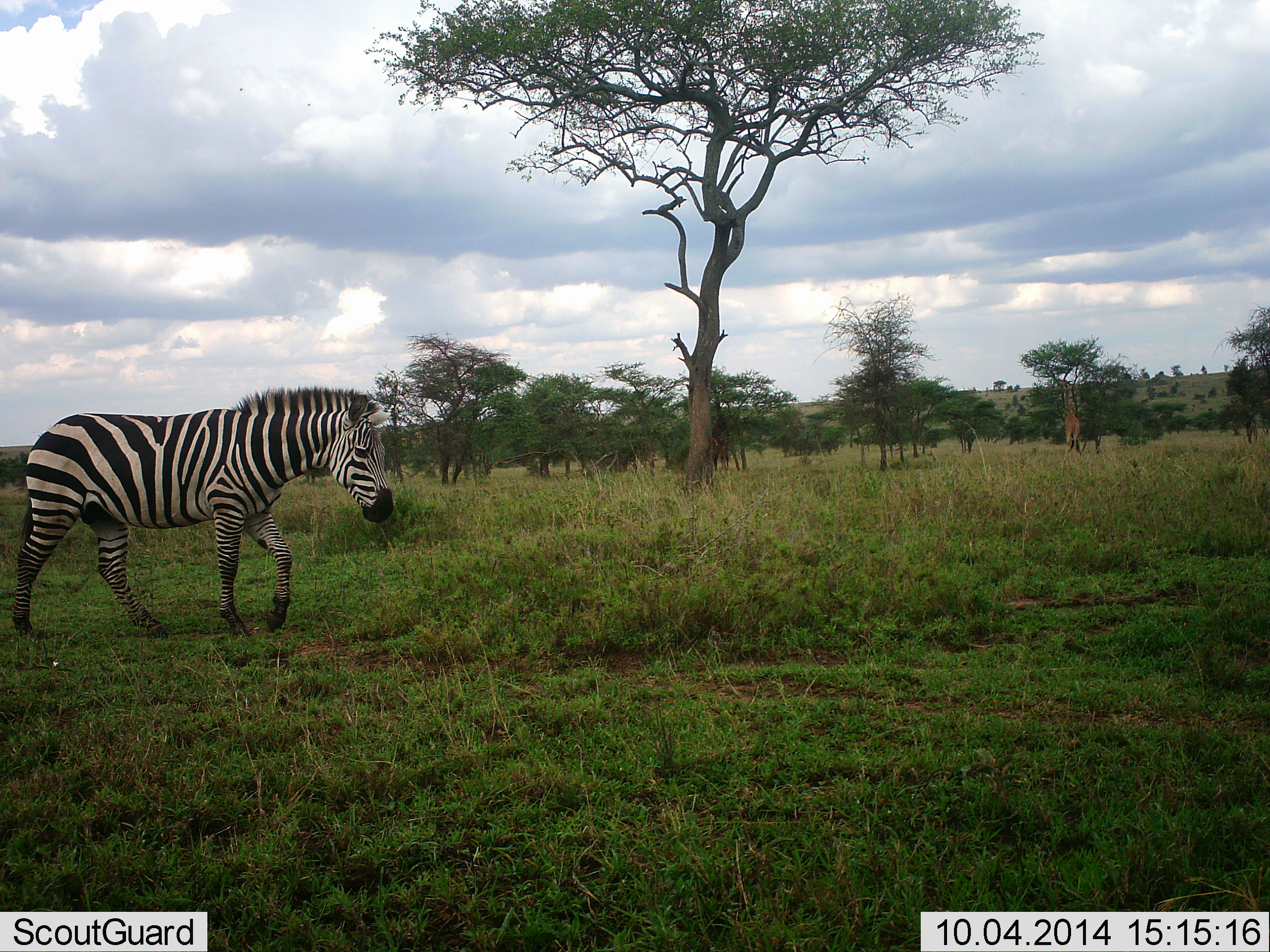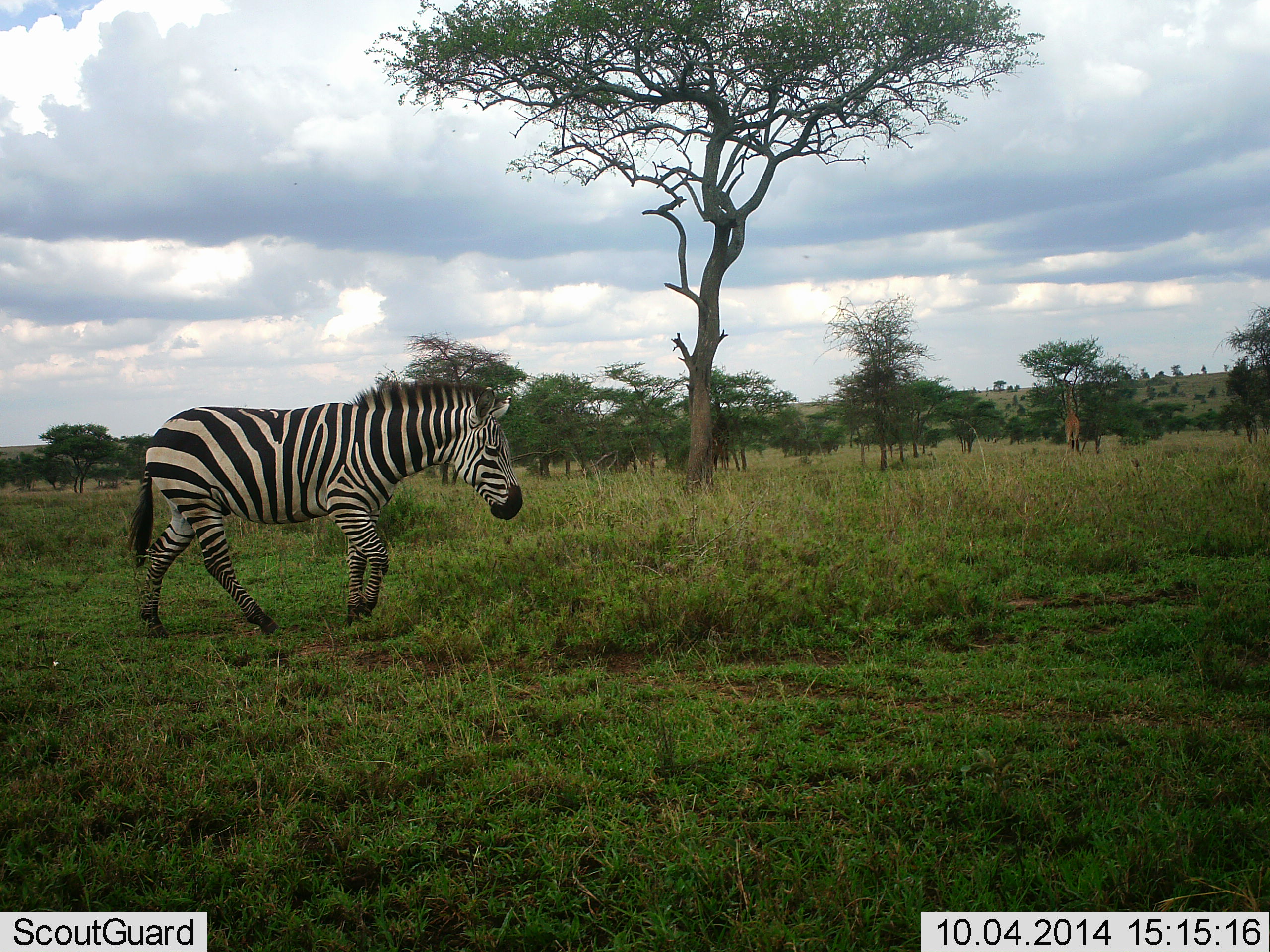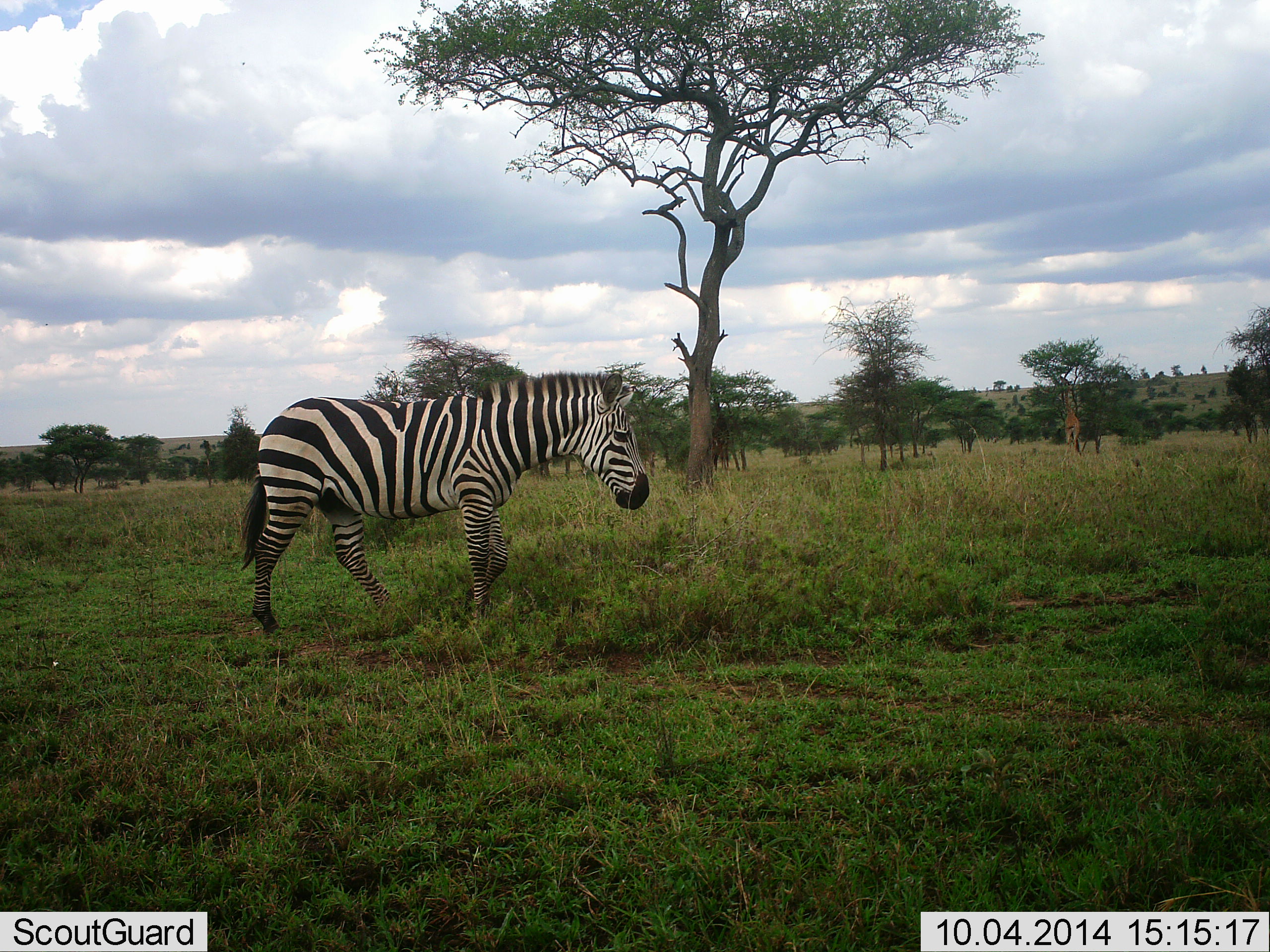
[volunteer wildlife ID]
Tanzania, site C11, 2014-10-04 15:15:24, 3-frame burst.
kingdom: Animalia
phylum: Chordata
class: Mammalia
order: Artiodactyla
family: Giraffidae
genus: Giraffa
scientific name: Giraffa camelopardalis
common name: giraffe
Giraffe (Giraffa camelopardalis), count 1. Behavior (volunteer vote fractions): standing 33%, resting 0%, moving 11%, interacting 0%. Young present (vote fraction): 0%. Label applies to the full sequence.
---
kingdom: Animalia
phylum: Chordata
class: Mammalia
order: Perissodactyla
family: Equidae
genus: Equus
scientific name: Equus quagga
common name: plains zebra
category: zebra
Zebra (plains zebra) (Equus quagga), count 1. Behavior (volunteer vote fractions): standing 5%, resting 0%, moving 95%, interacting 0%. Young present (vote fraction): 0%. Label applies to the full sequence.